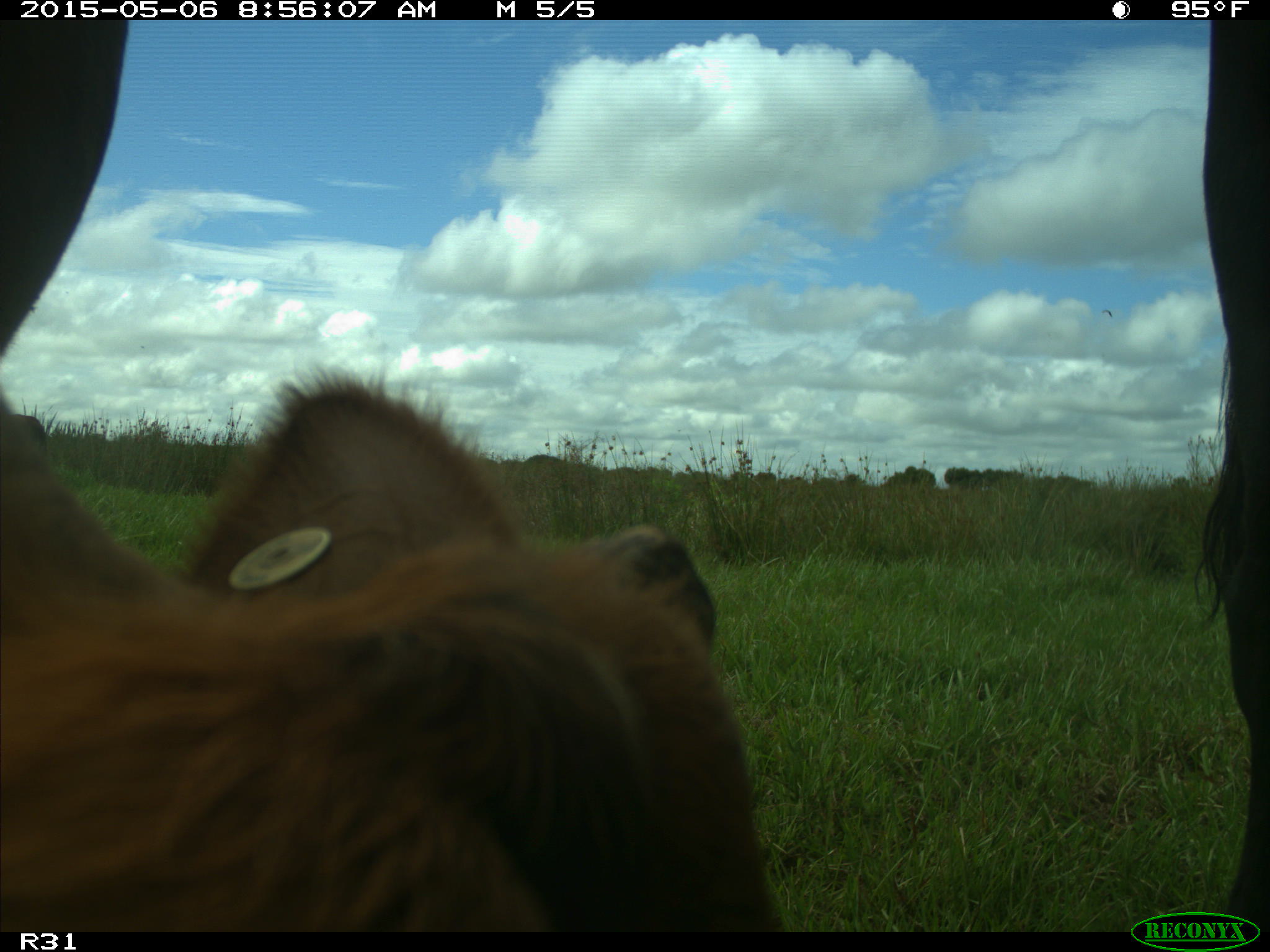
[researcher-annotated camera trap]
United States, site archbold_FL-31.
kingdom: Animalia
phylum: Chordata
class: Mammalia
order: Artiodactyla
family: Bovidae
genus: Bos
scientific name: Bos taurus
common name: domestic cow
Bos taurus (domestic cow).